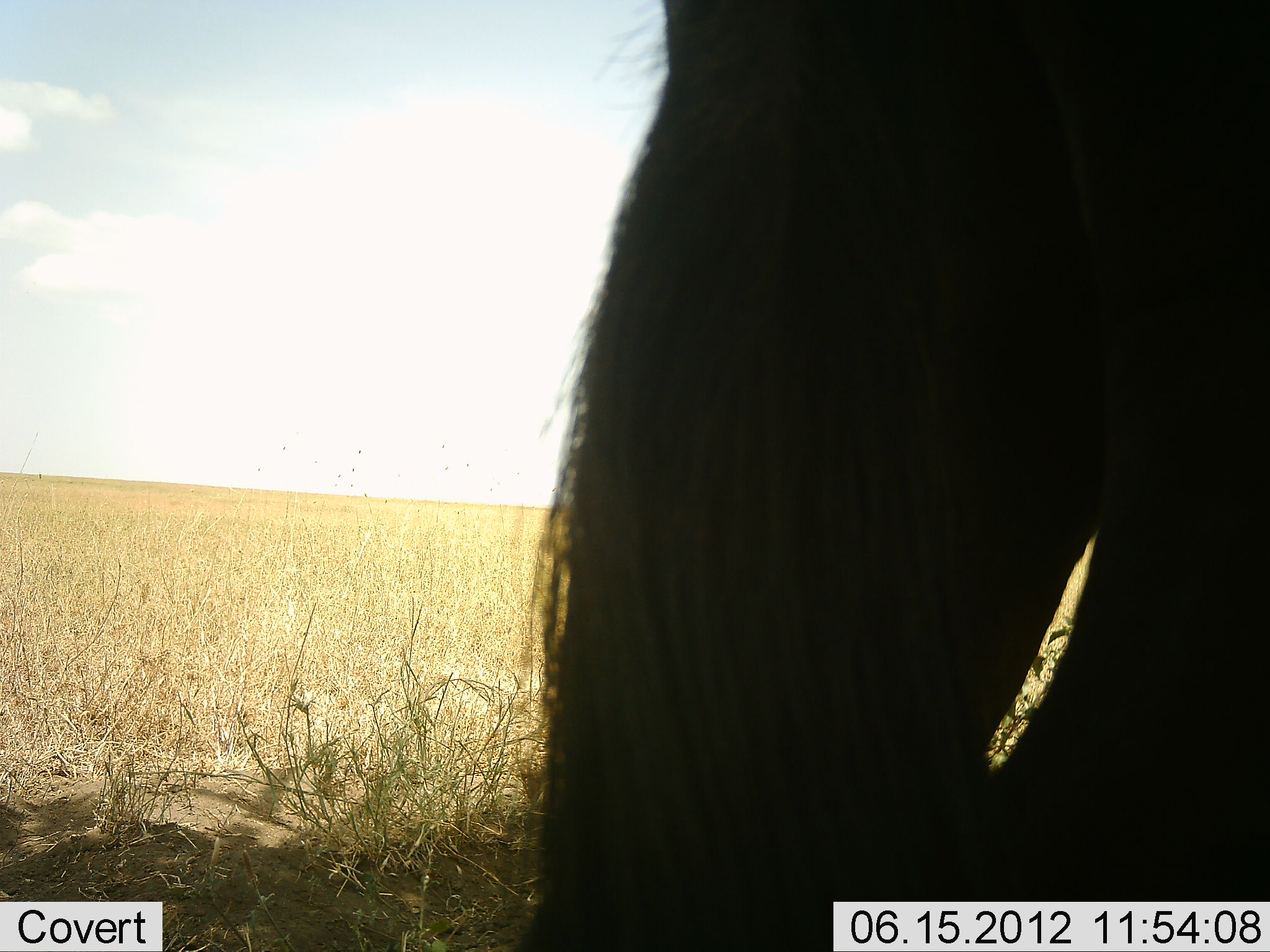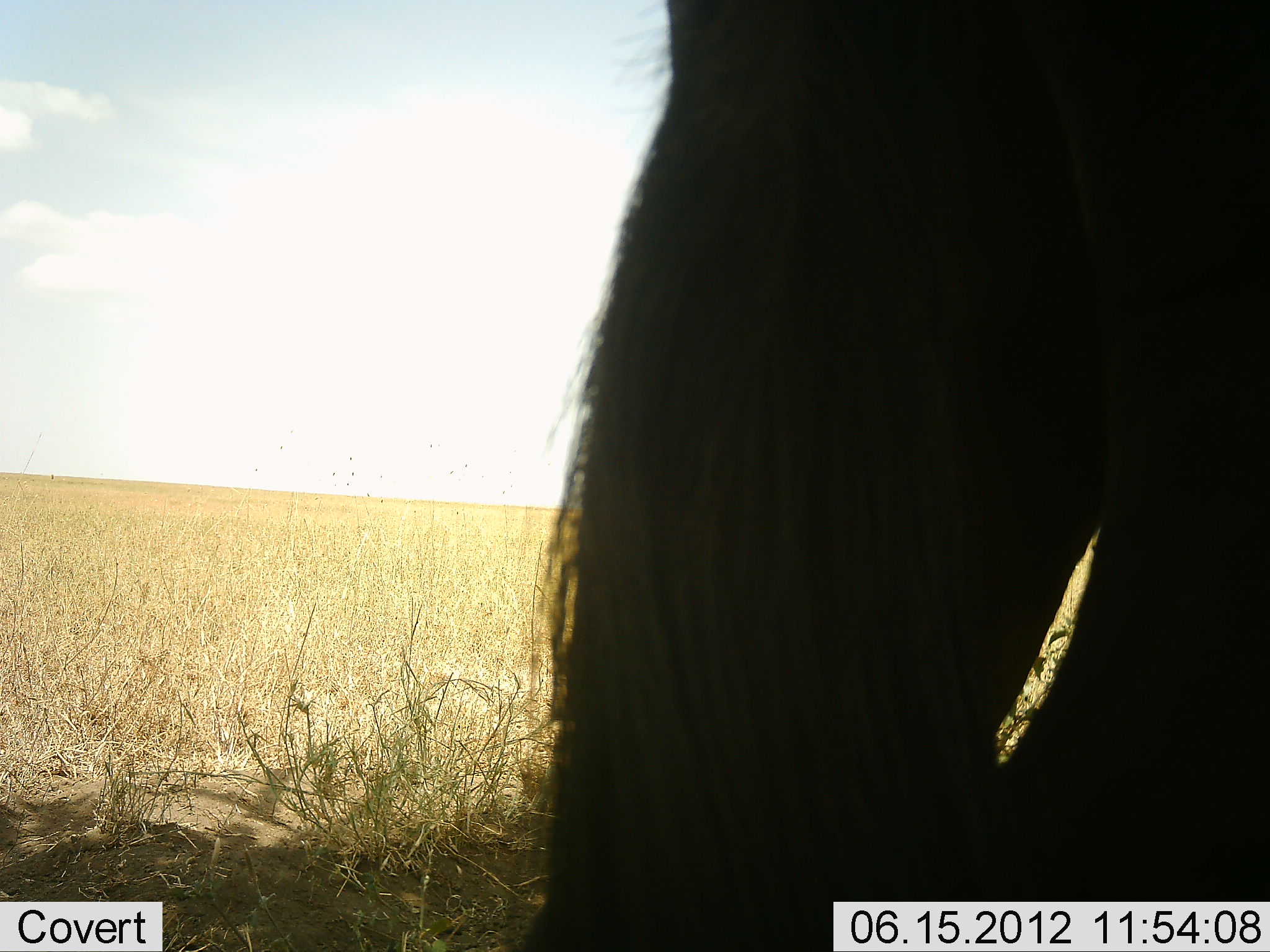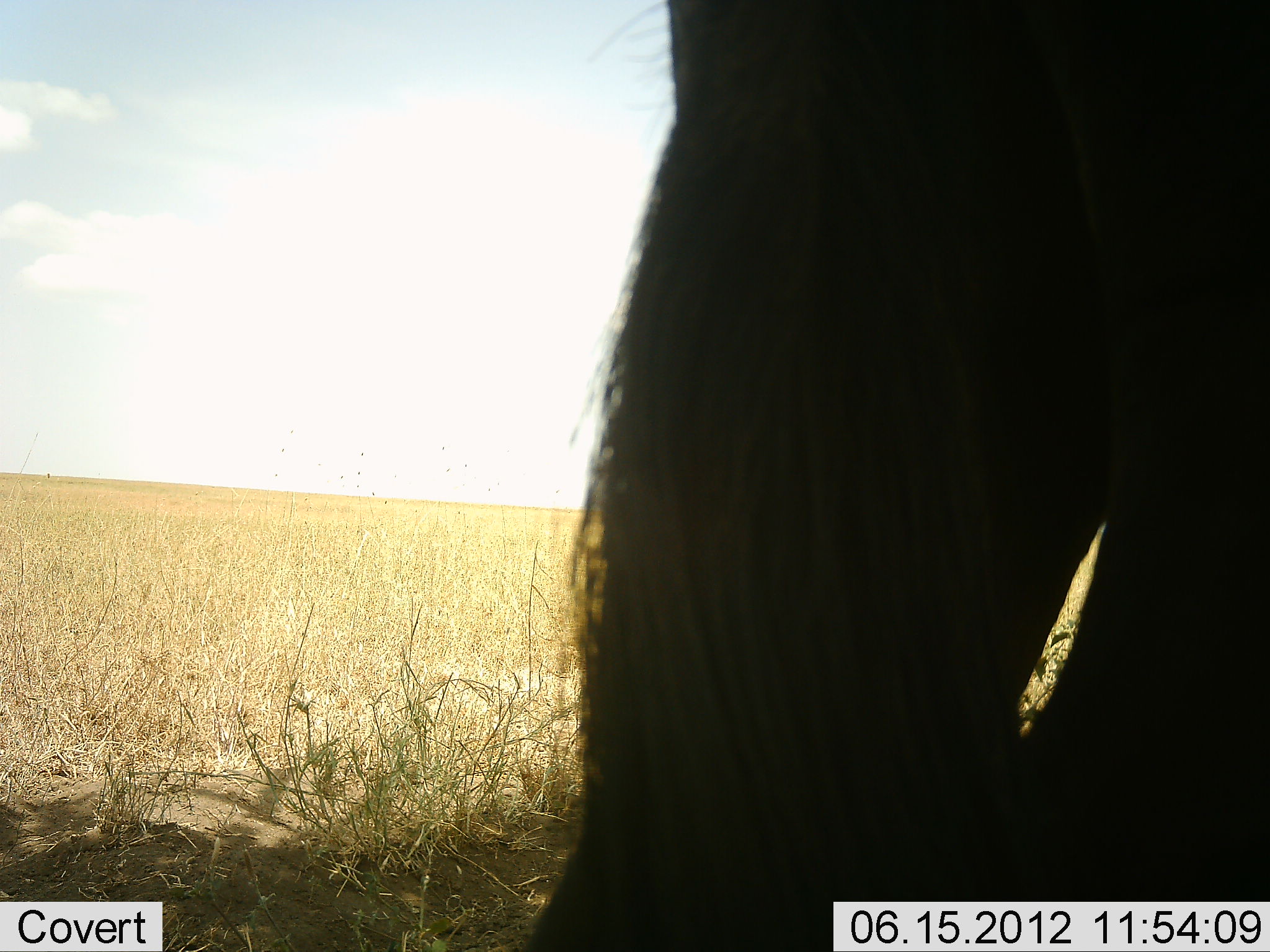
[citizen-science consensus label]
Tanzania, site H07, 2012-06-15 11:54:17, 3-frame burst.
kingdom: Animalia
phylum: Chordata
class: Mammalia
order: Artiodactyla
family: Bovidae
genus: Connochaetes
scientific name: Connochaetes taurinus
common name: blue wildebeest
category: wildebeest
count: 1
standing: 100%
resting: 0%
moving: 0%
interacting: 0%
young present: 0%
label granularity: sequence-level